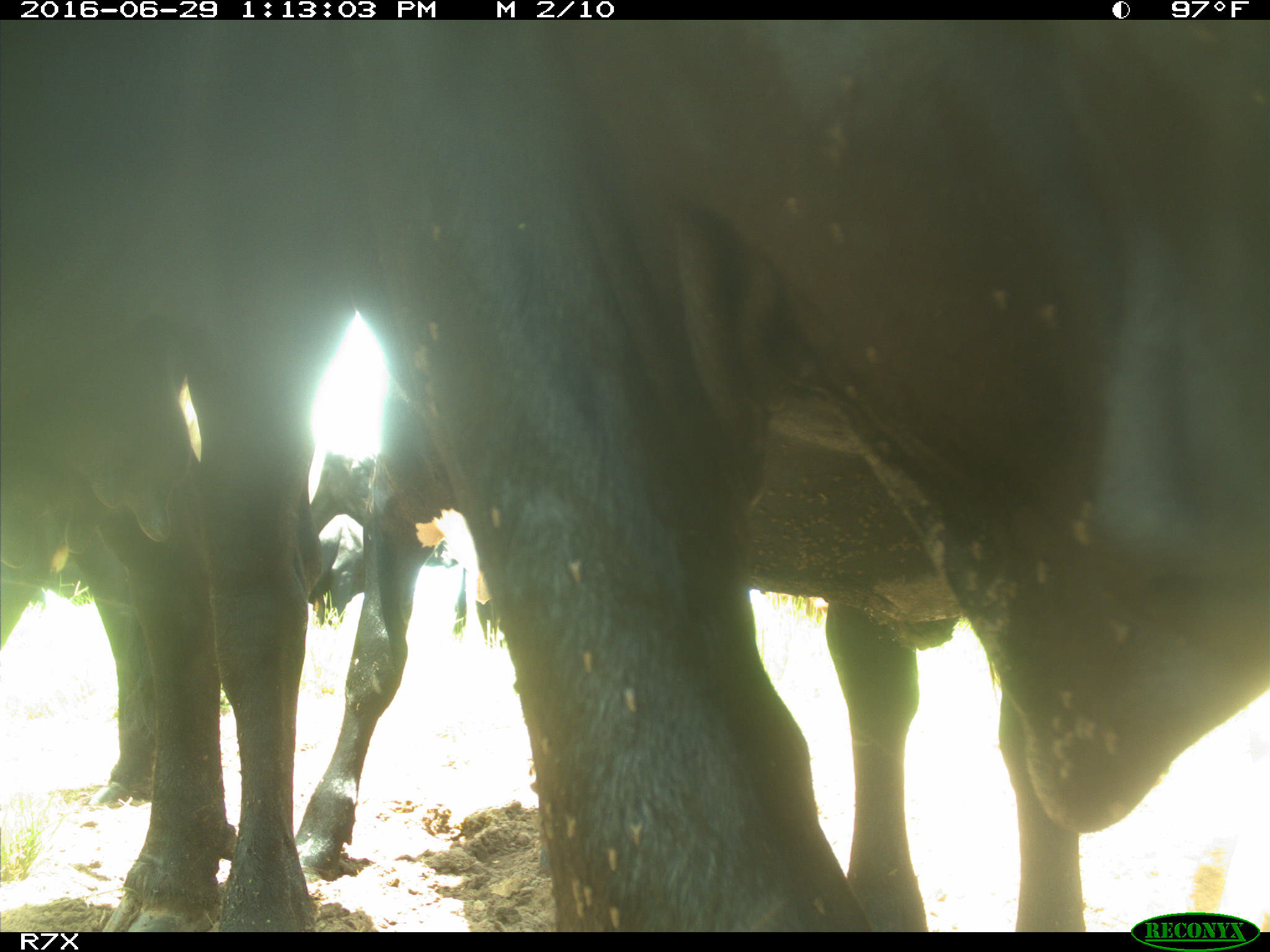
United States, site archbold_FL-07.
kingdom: Animalia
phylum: Chordata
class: Mammalia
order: Artiodactyla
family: Bovidae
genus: Bos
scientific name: Bos taurus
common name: domestic cow